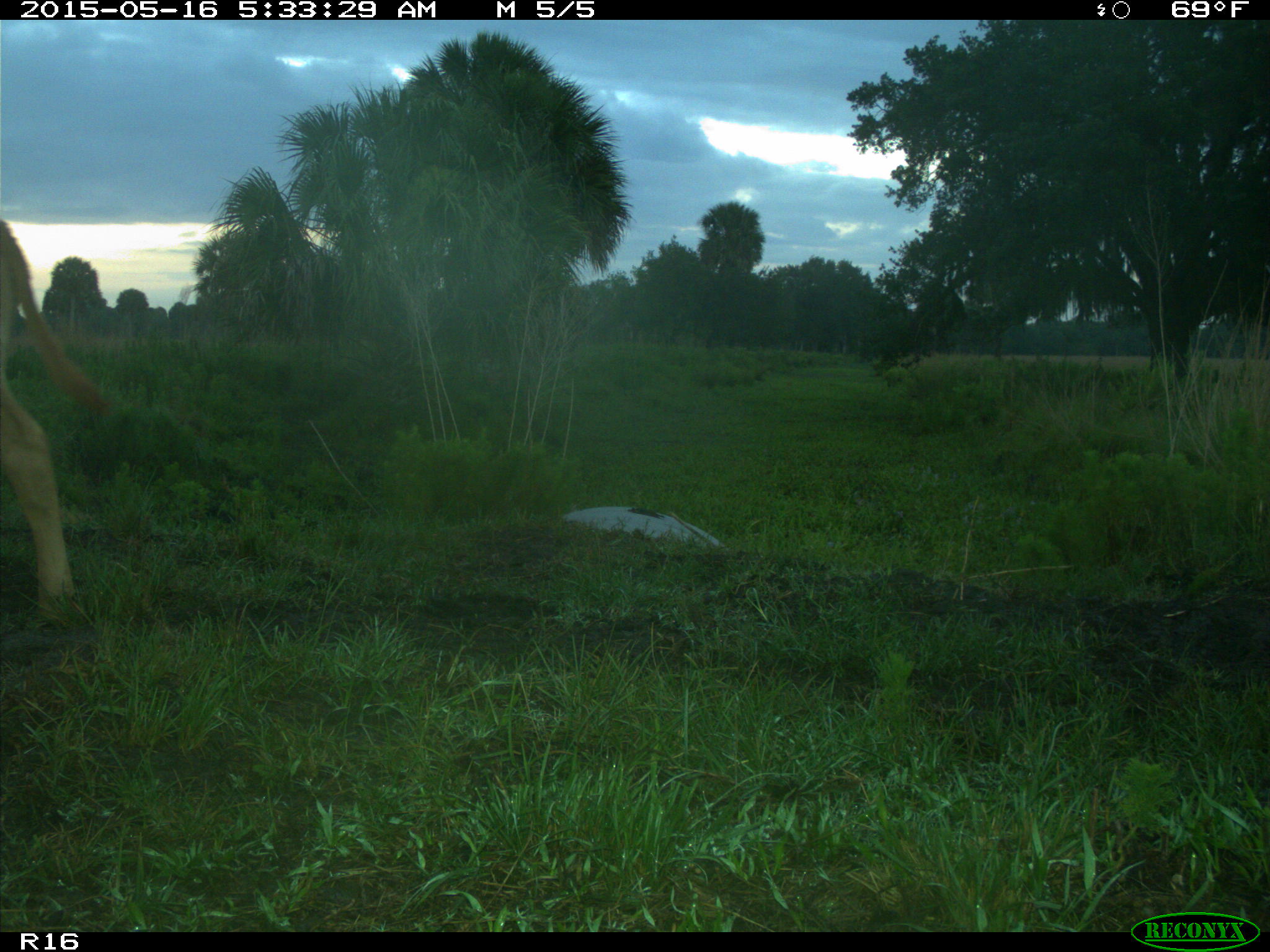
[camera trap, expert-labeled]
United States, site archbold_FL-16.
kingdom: Animalia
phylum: Chordata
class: Mammalia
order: Artiodactyla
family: Bovidae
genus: Bos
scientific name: Bos taurus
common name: domestic cow